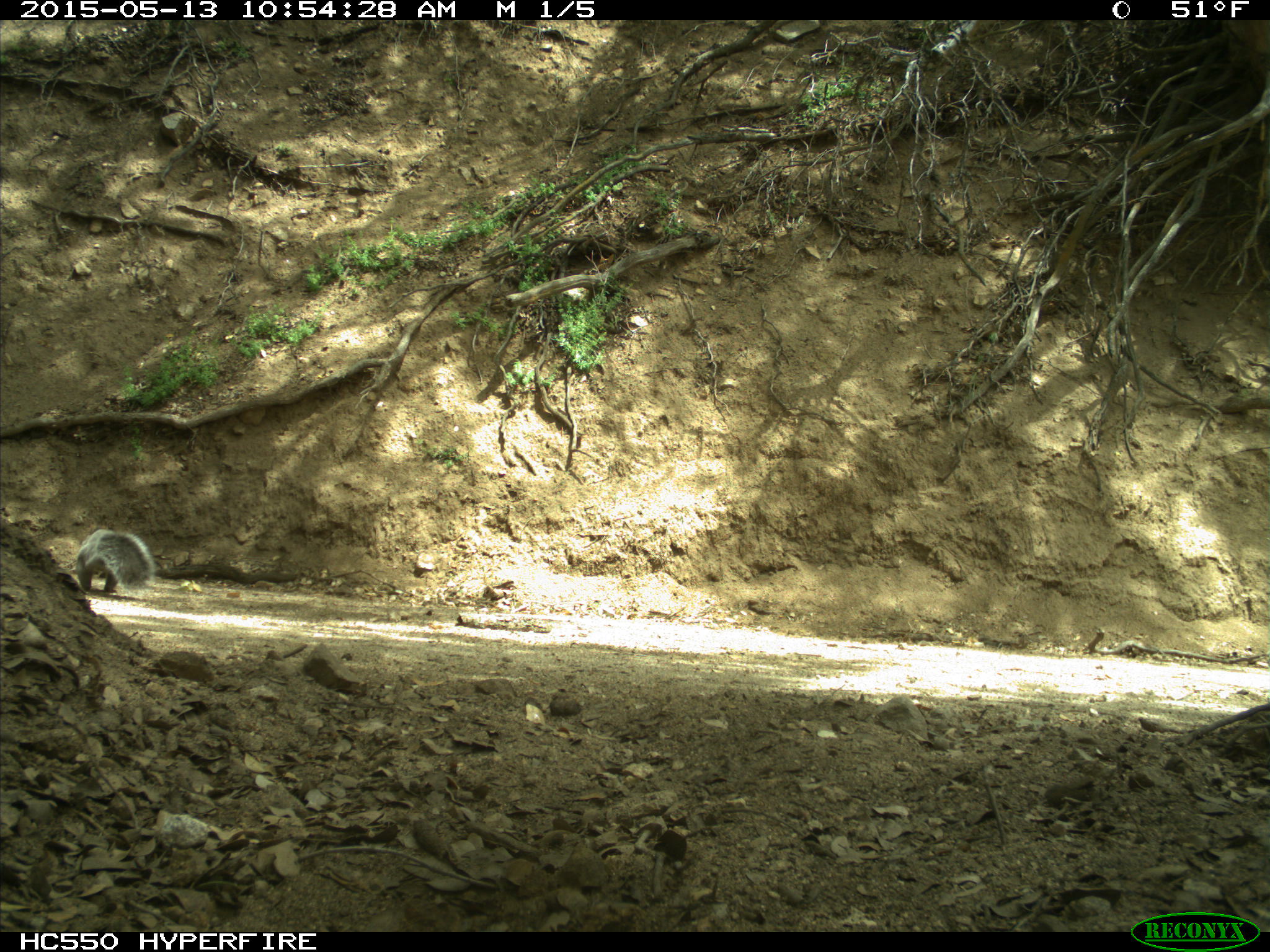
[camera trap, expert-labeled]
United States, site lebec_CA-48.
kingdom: Animalia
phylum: Chordata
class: Mammalia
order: Rodentia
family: Sciuridae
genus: Sciurus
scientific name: Sciurus carolinensis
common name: eastern gray squirrel